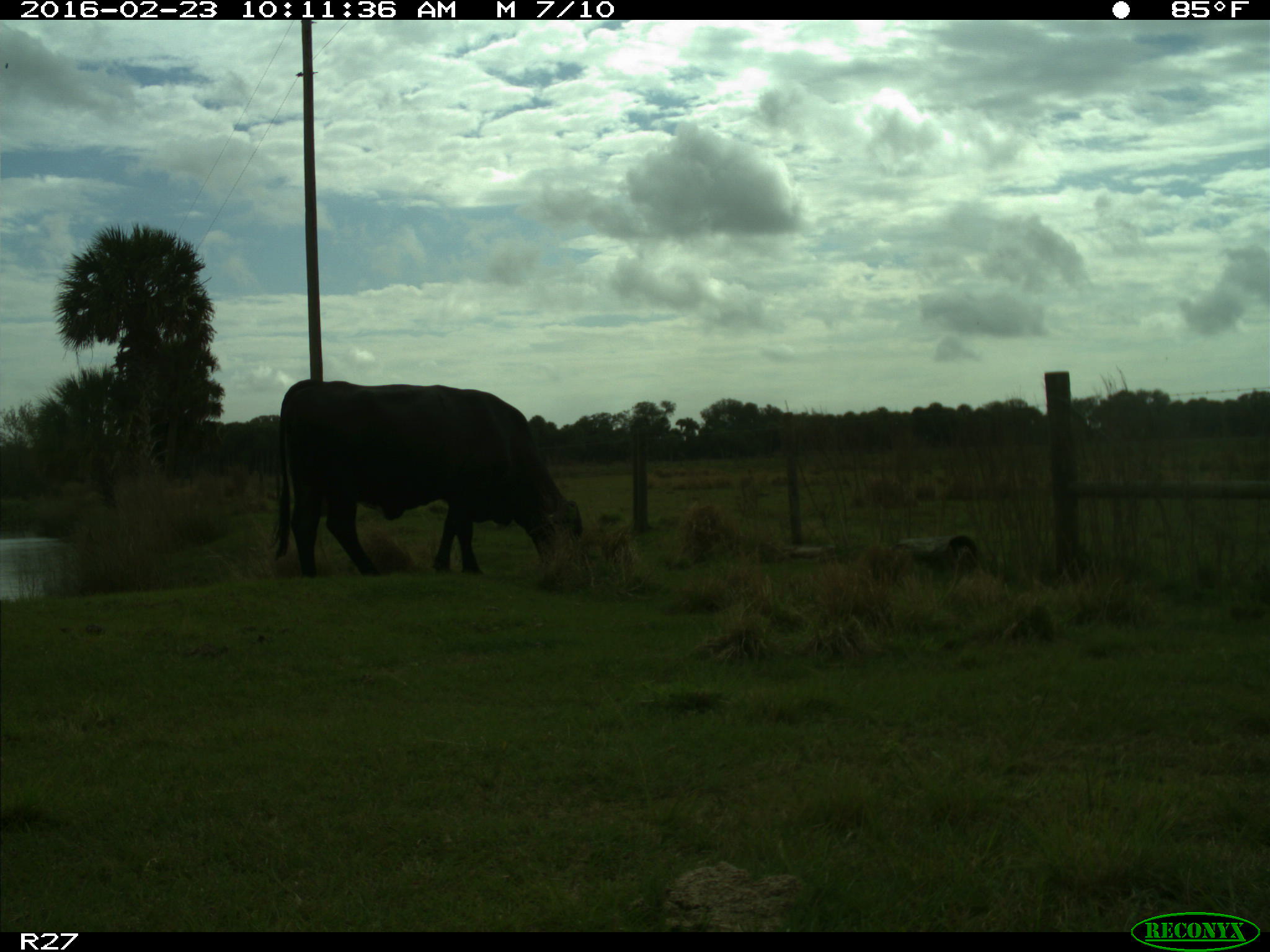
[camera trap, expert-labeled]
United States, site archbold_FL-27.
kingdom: Animalia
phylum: Chordata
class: Mammalia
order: Artiodactyla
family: Bovidae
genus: Bos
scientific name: Bos taurus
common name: domestic cow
Bos taurus (domestic cow).